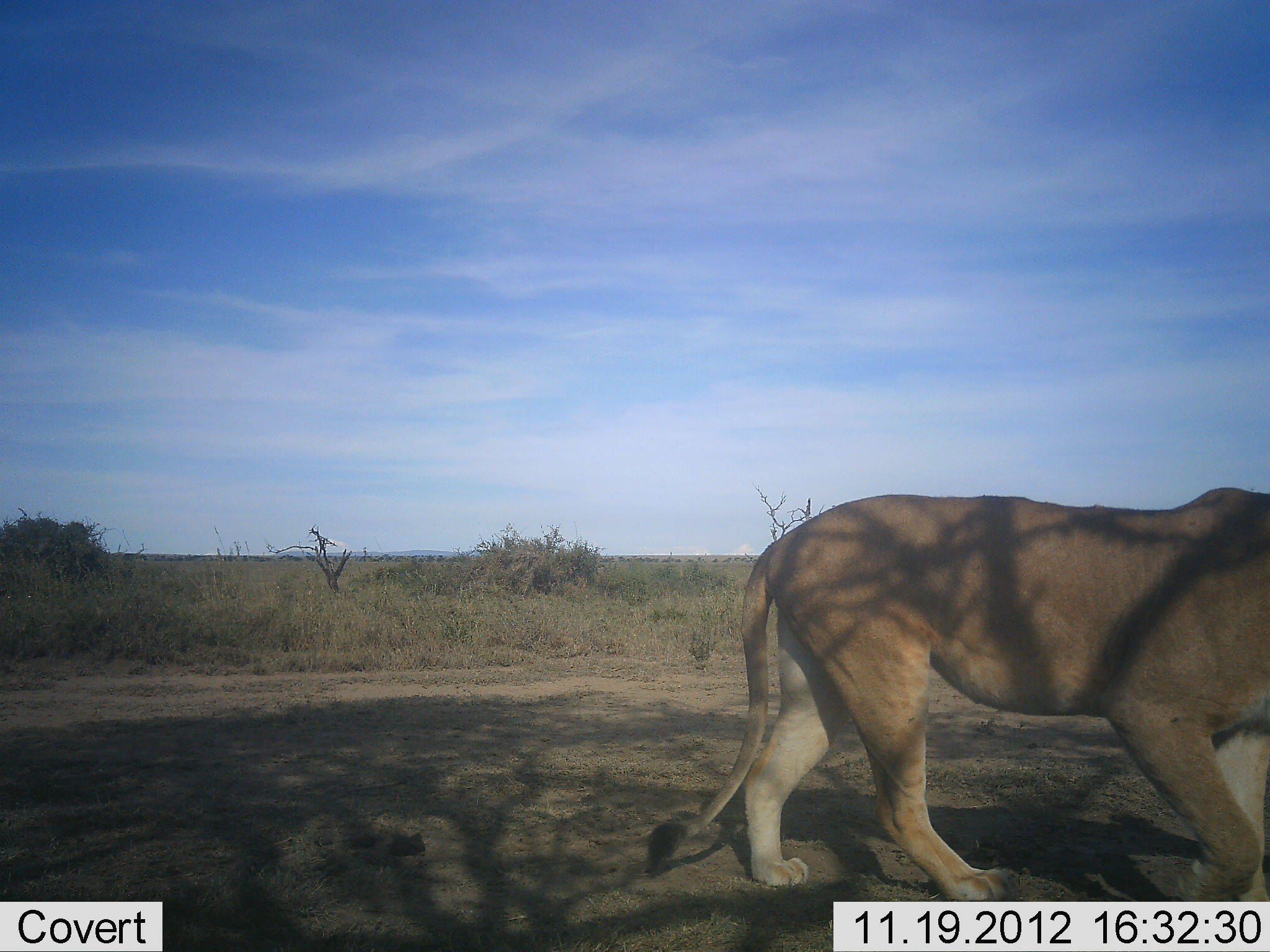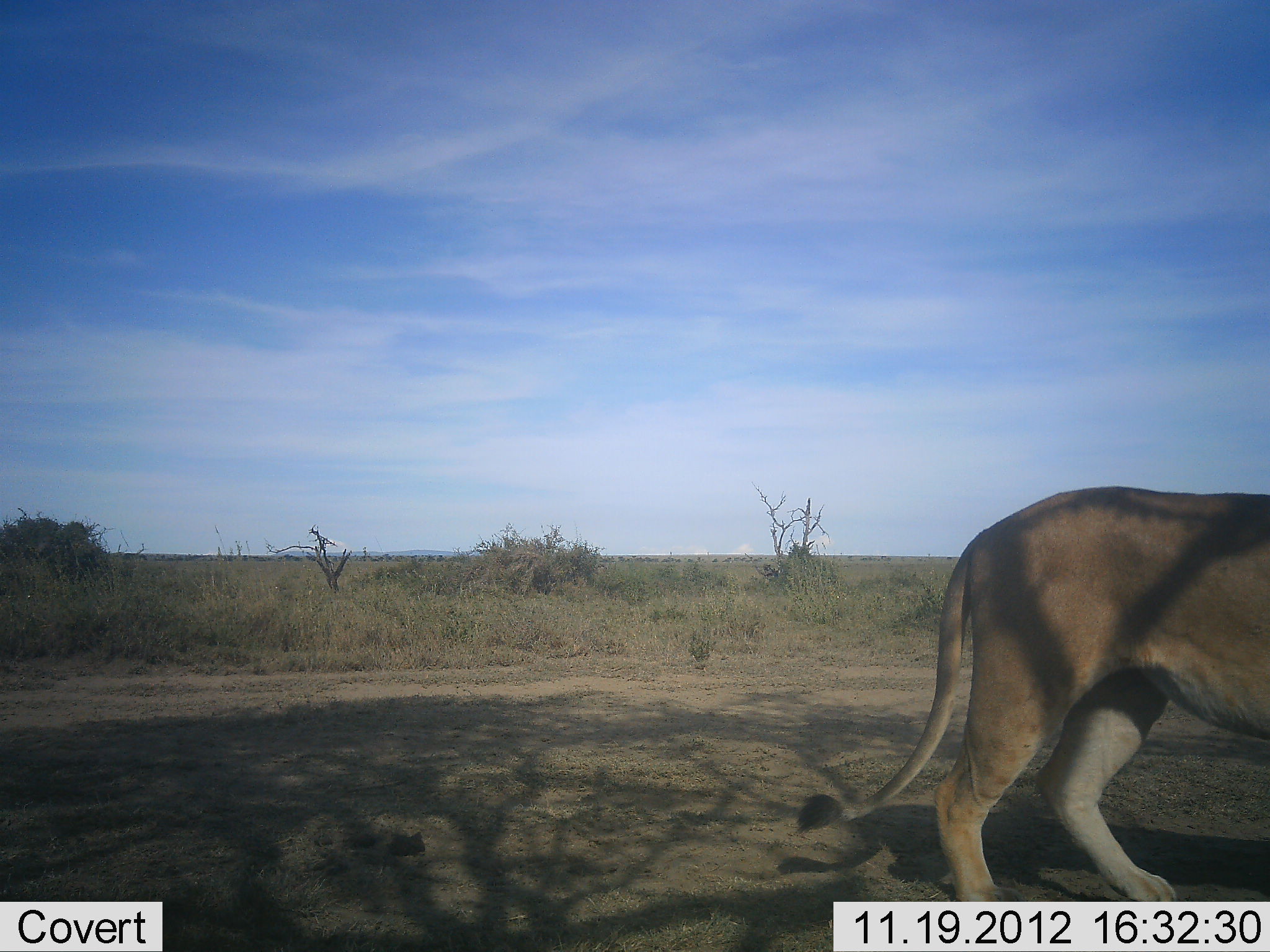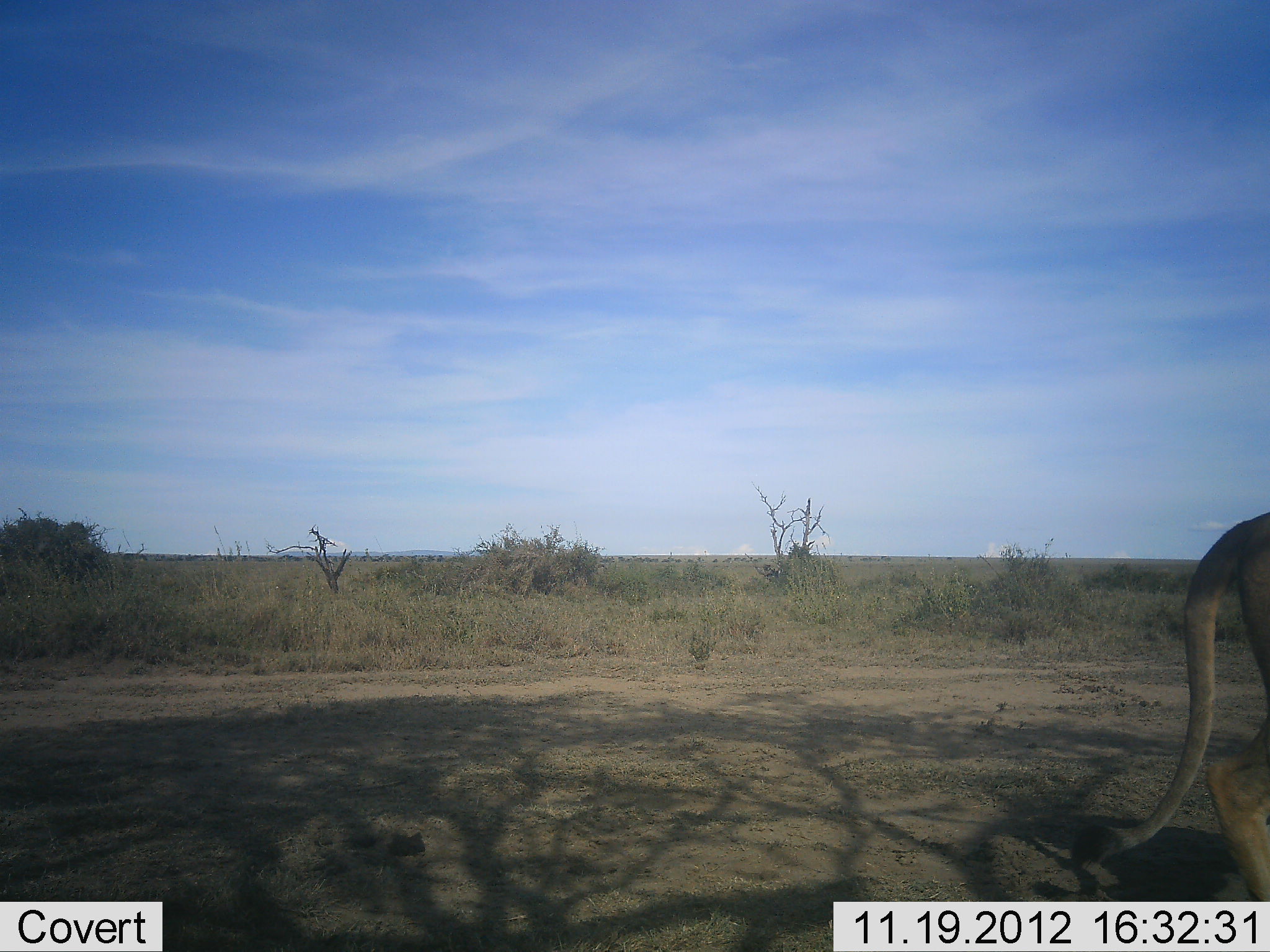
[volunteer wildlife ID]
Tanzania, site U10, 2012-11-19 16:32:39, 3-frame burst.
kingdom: Animalia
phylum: Chordata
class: Mammalia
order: Carnivora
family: Felidae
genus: Panthera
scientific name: Panthera leo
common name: lion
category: lionfemale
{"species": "lionfemale (lion) (Panthera leo)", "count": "1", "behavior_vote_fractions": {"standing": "10%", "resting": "0%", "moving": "90%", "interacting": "0%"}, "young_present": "0%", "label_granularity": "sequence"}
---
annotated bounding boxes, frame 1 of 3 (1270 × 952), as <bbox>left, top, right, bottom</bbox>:
animal: <bbox>642, 487, 1270, 902</bbox>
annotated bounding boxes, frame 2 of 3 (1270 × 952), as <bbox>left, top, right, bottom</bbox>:
animal: <bbox>795, 486, 1270, 902</bbox>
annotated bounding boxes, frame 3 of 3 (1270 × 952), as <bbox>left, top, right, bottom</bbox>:
animal: <bbox>1068, 509, 1270, 900</bbox>